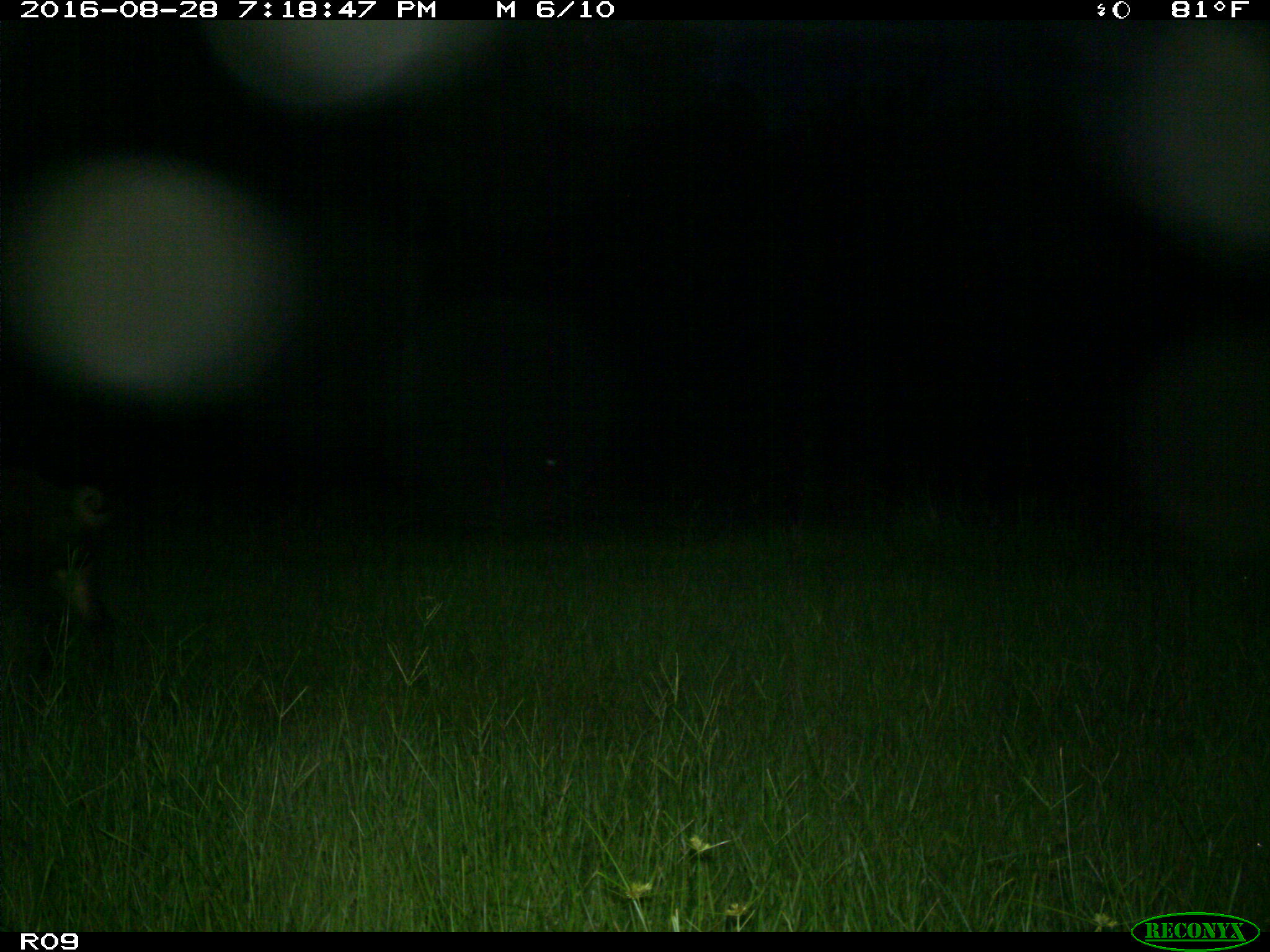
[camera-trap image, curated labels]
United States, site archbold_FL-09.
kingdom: Animalia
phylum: Chordata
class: Mammalia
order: Artiodactyla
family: Suidae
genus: Sus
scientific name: Sus scrofa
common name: wild boar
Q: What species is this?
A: Sus scrofa (wild boar).